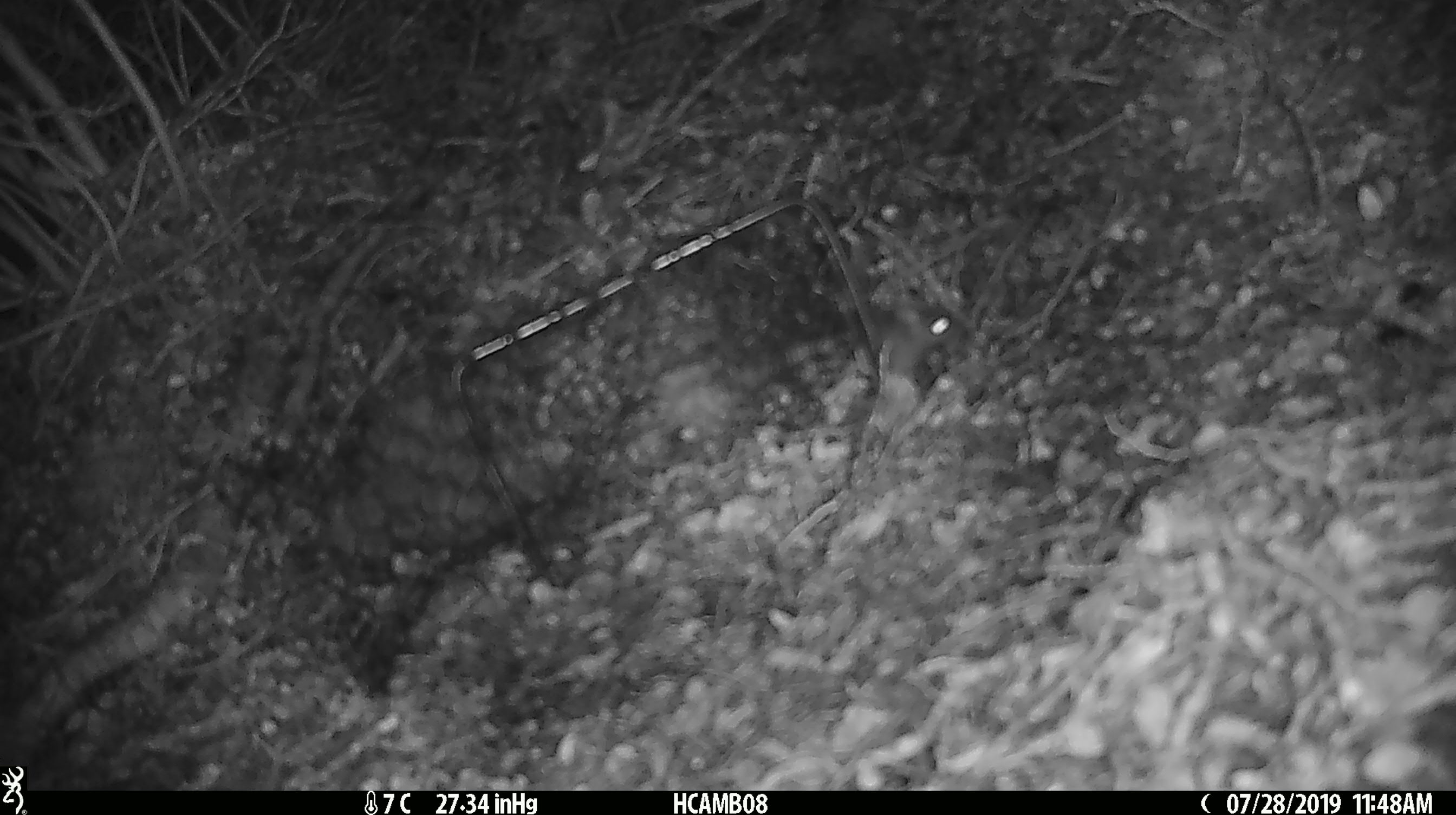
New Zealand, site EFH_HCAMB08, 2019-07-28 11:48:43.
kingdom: Animalia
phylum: Chordata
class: Mammalia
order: Rodentia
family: Muridae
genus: Mus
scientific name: Mus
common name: mouse